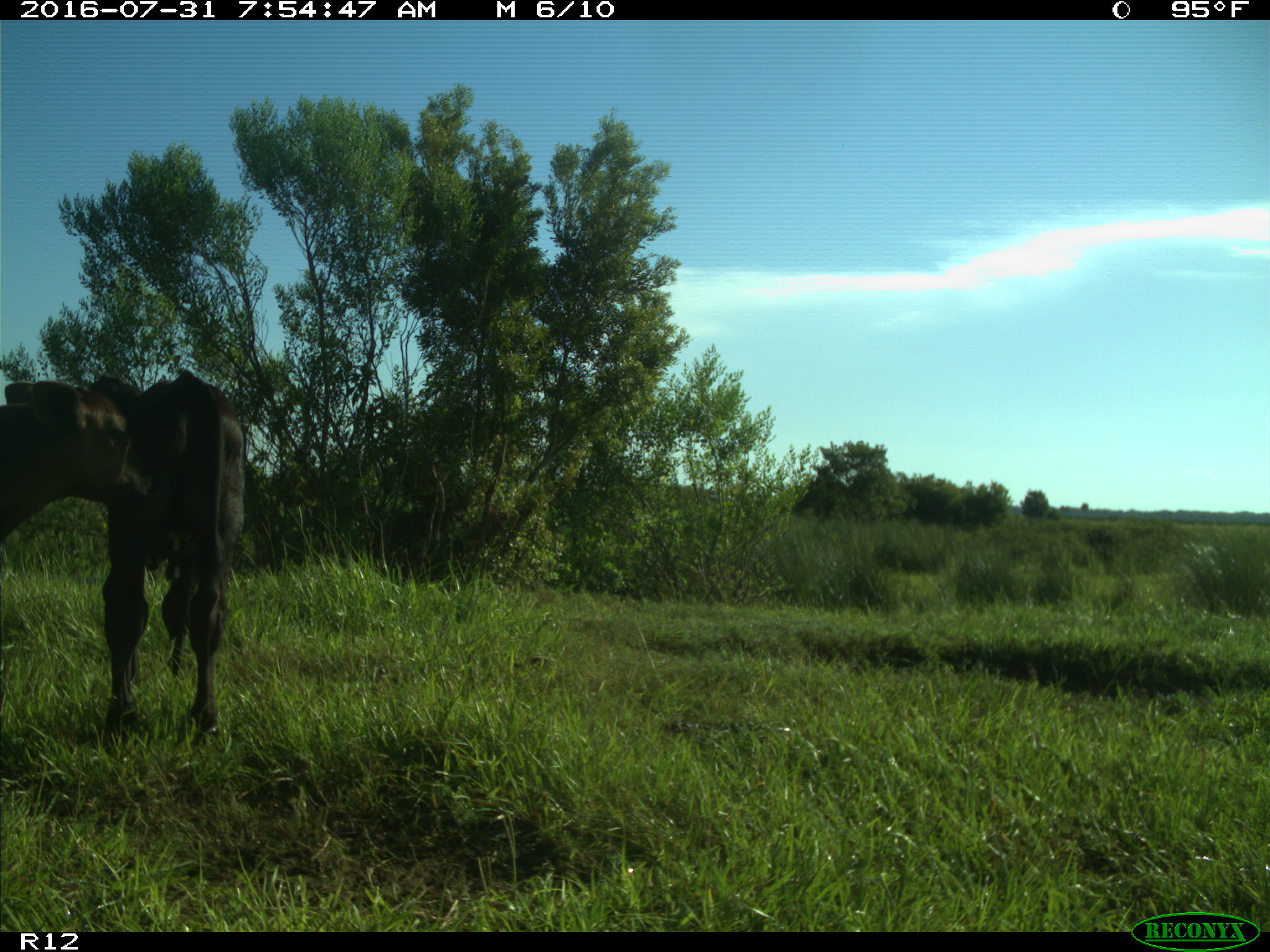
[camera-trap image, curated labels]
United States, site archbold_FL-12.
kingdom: Animalia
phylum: Chordata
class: Mammalia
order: Artiodactyla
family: Bovidae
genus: Bos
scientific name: Bos taurus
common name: domestic cow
Bos taurus (domestic cow).